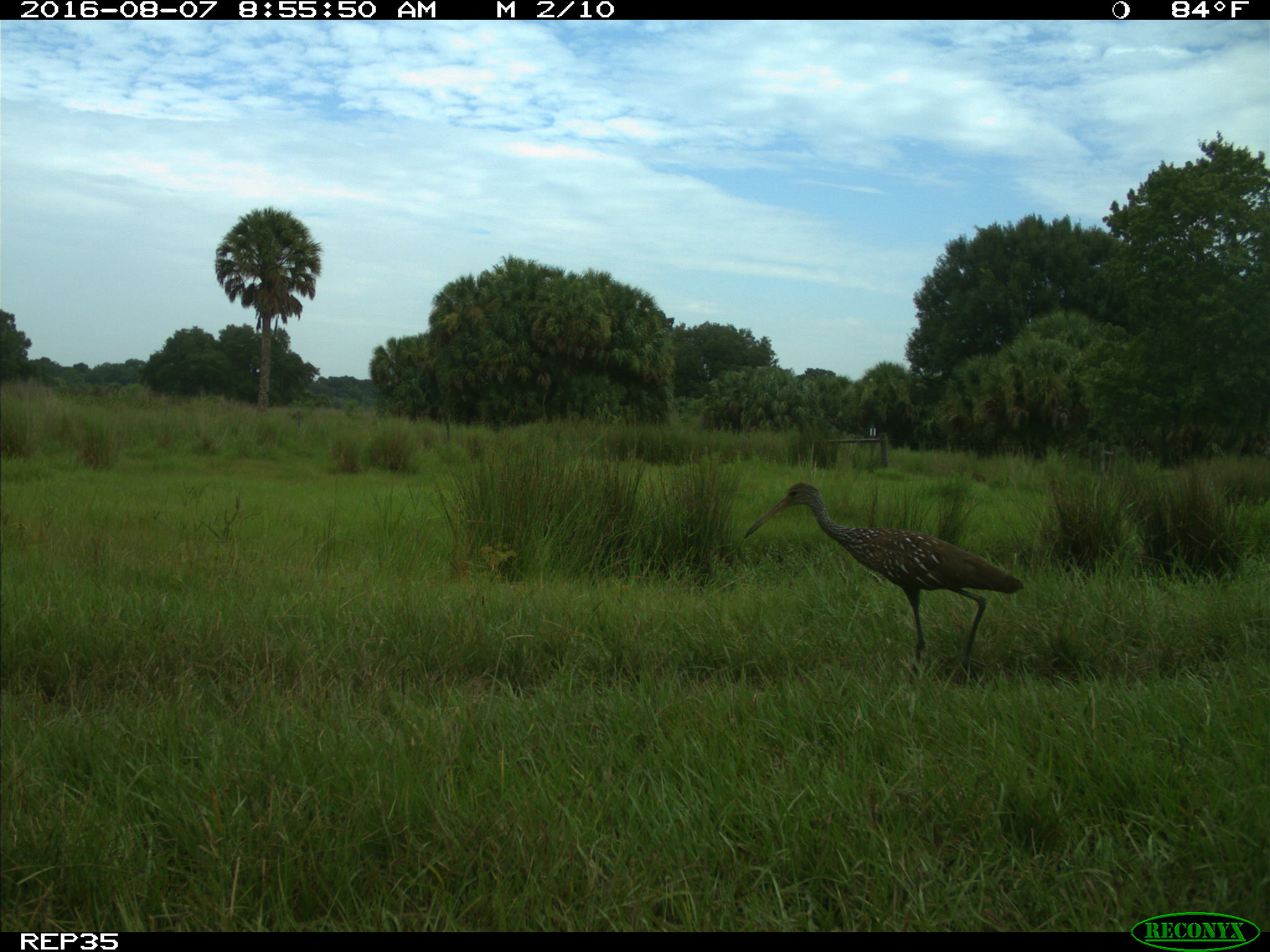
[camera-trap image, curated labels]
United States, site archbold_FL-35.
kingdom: Animalia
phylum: Chordata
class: Aves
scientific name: Aves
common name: birds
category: unidentified bird